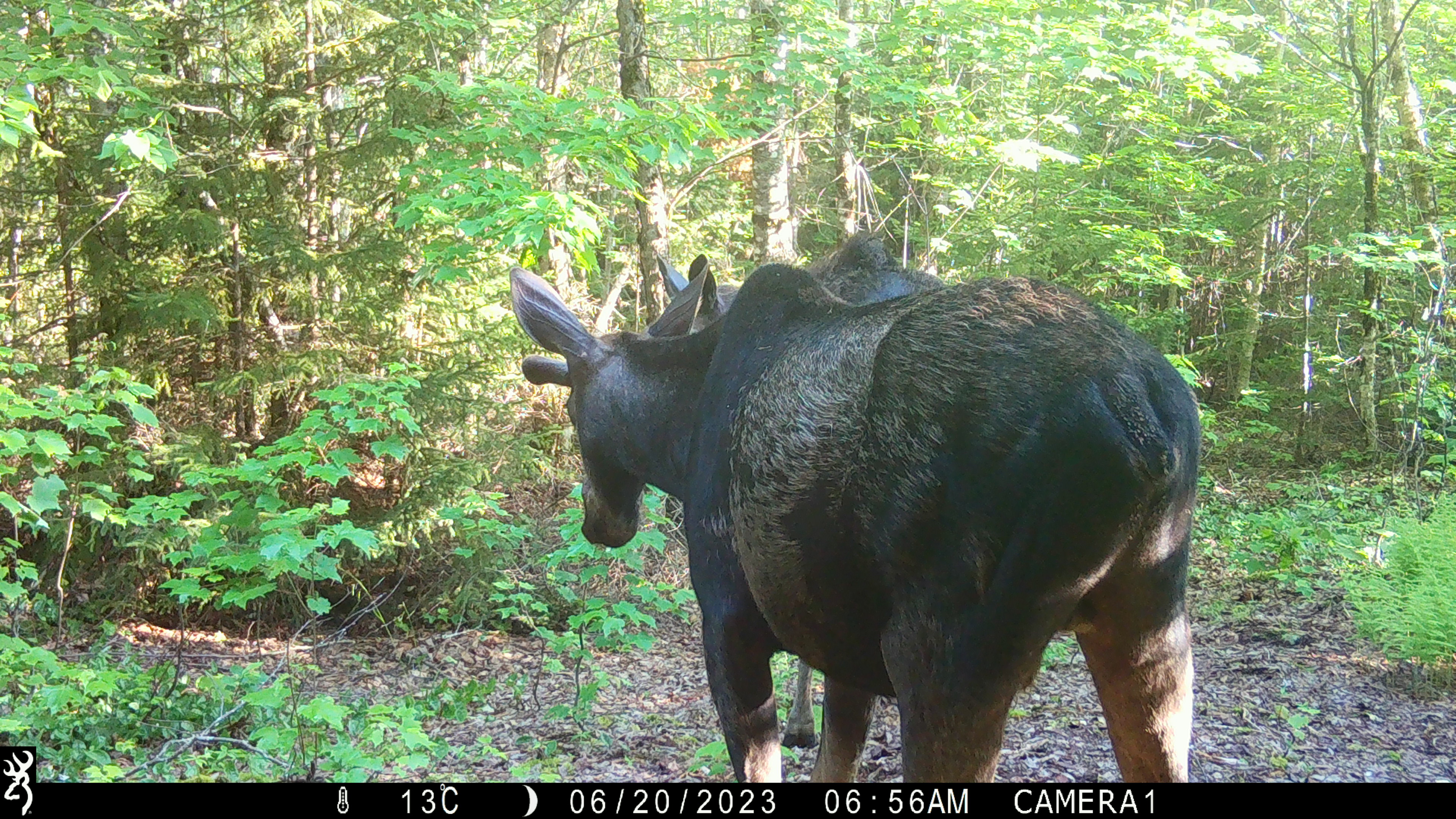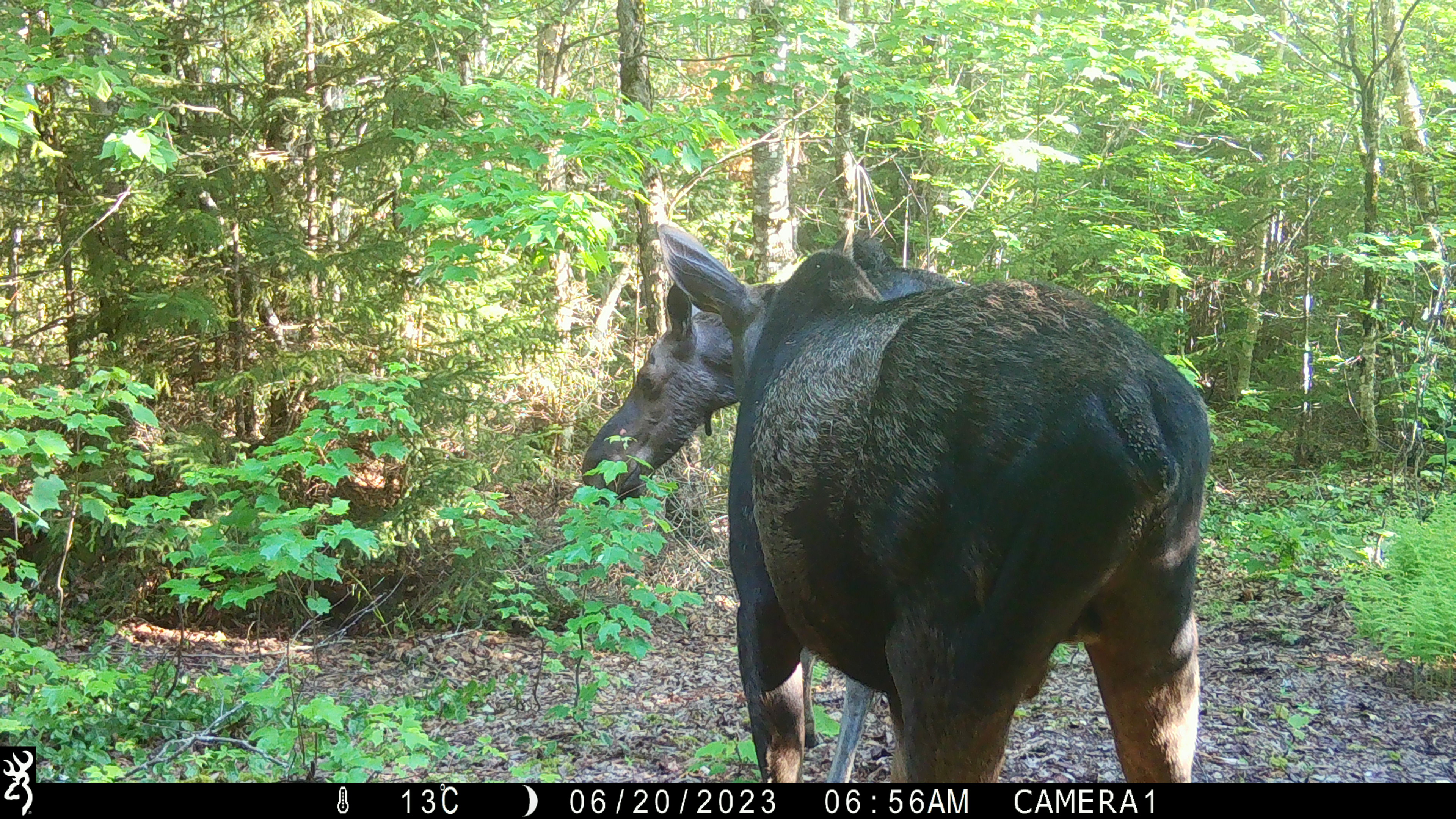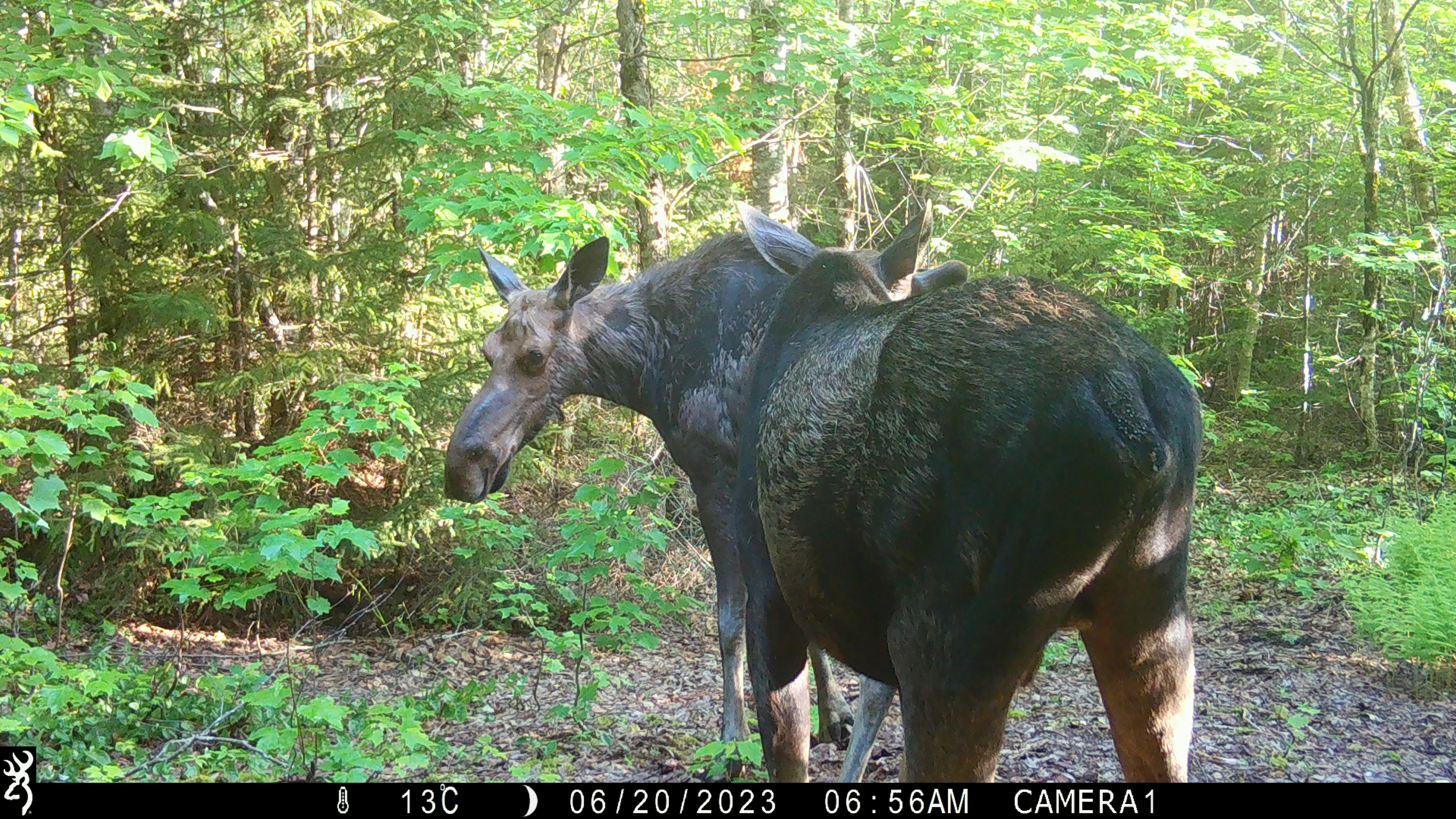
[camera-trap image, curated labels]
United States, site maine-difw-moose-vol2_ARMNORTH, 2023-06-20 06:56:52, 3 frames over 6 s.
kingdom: Animalia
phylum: Chordata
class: Mammalia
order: Artiodactyla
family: Cervidae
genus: Alces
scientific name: Alces alces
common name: moose